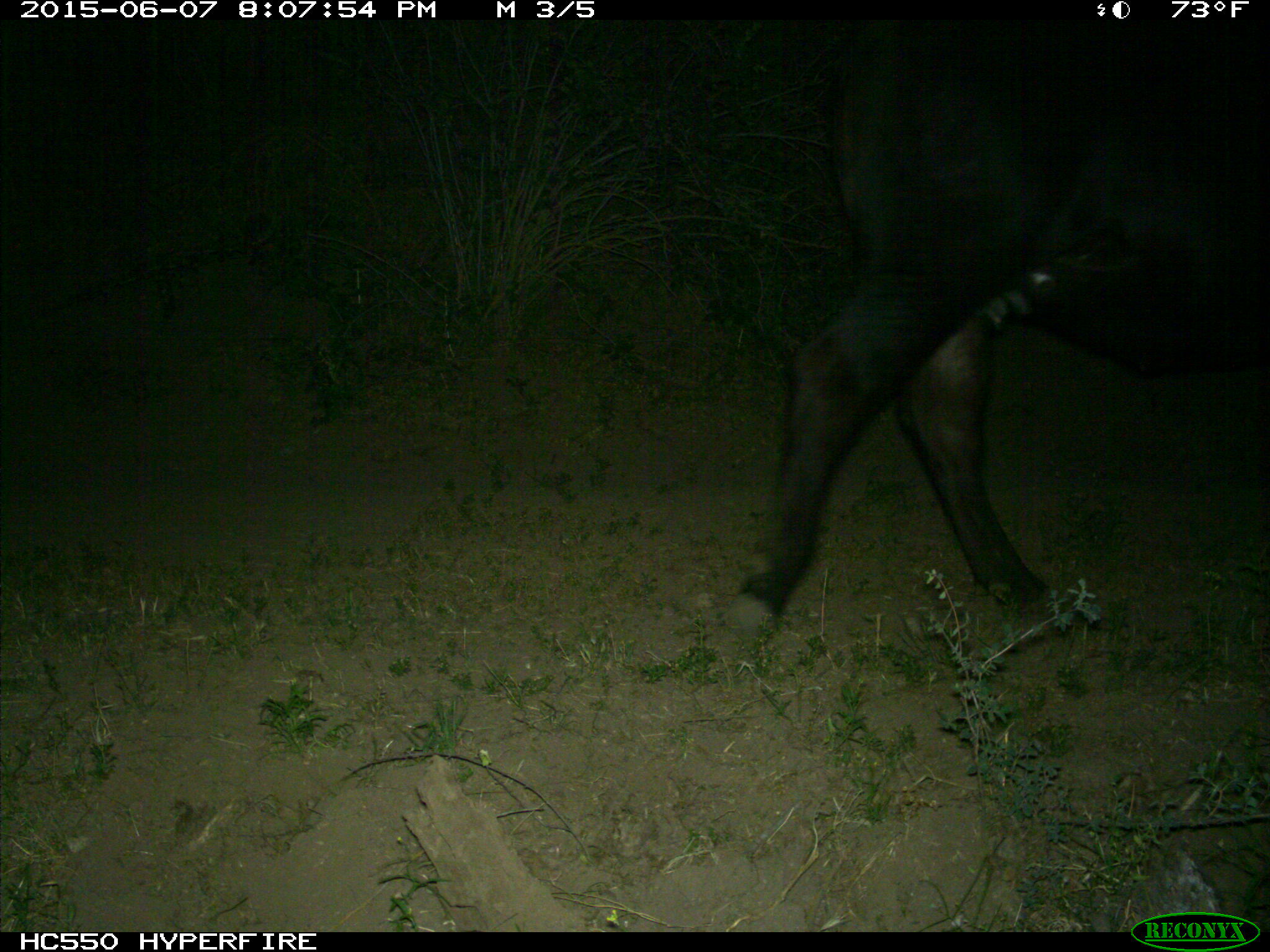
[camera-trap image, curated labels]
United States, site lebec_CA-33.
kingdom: Animalia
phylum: Chordata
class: Mammalia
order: Artiodactyla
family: Bovidae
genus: Bos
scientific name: Bos taurus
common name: domestic cow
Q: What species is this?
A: Bos taurus (domestic cow).